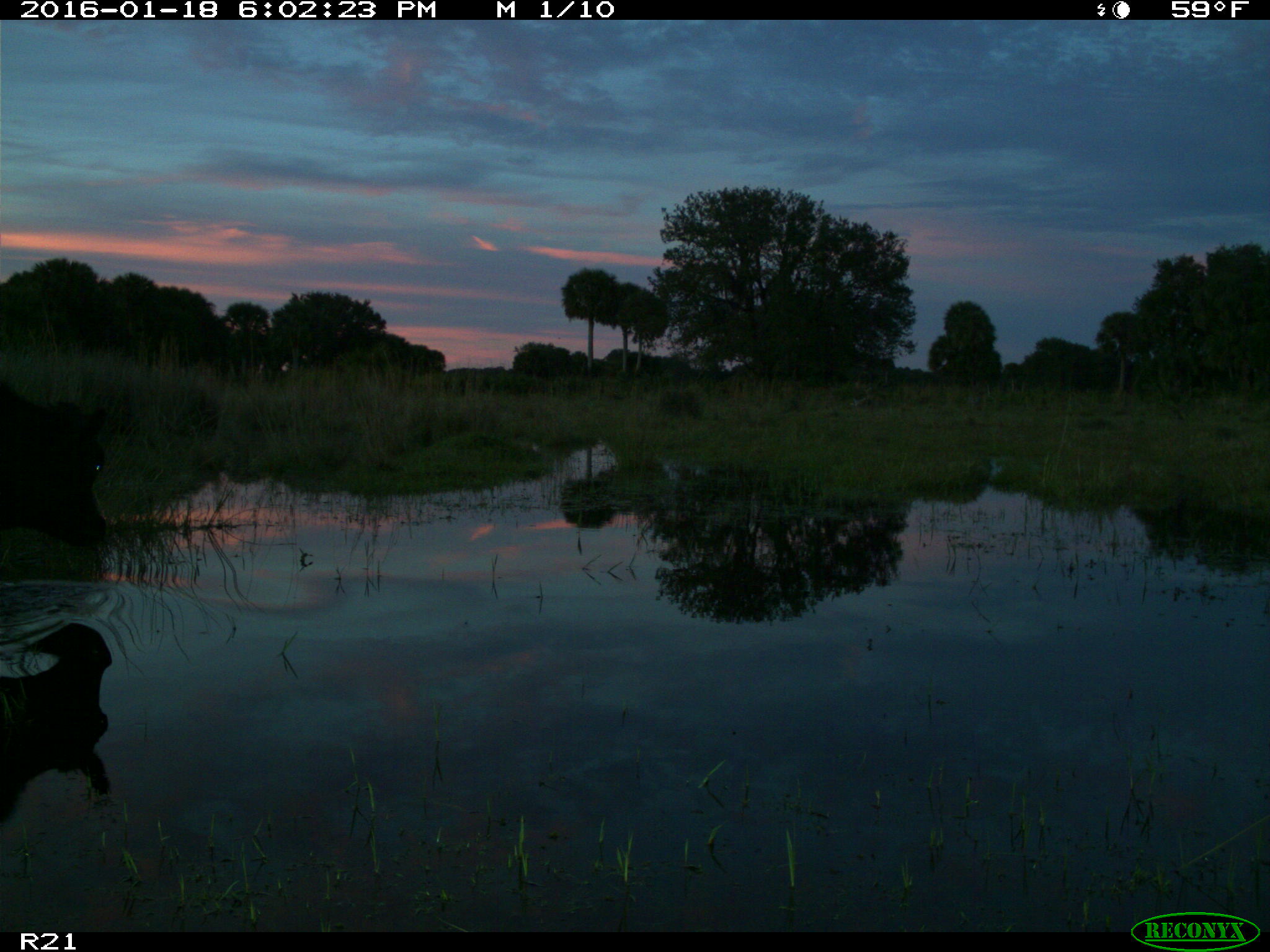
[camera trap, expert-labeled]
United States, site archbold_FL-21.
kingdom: Animalia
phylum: Chordata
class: Mammalia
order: Artiodactyla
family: Bovidae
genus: Bos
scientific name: Bos taurus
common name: domestic cow